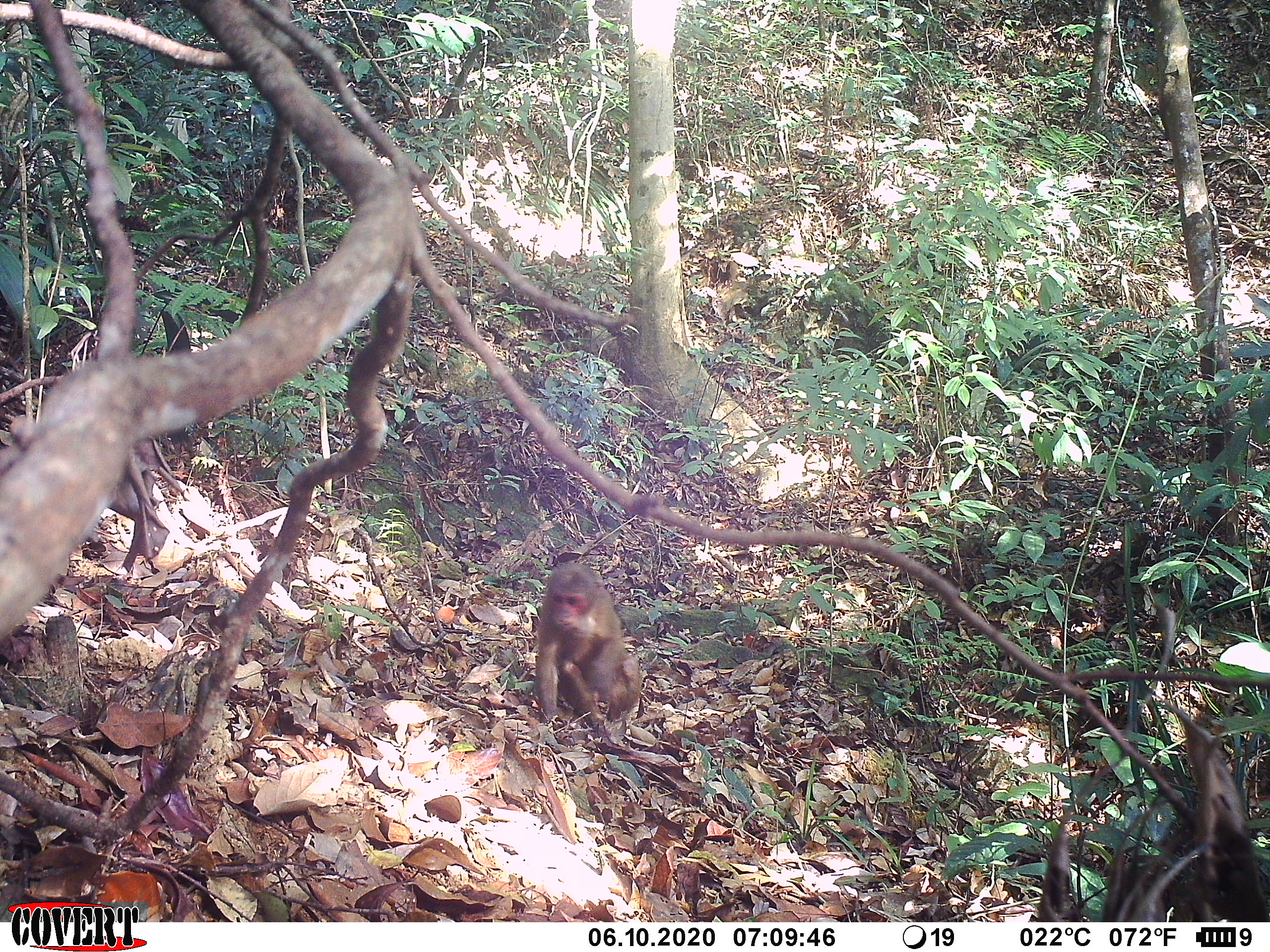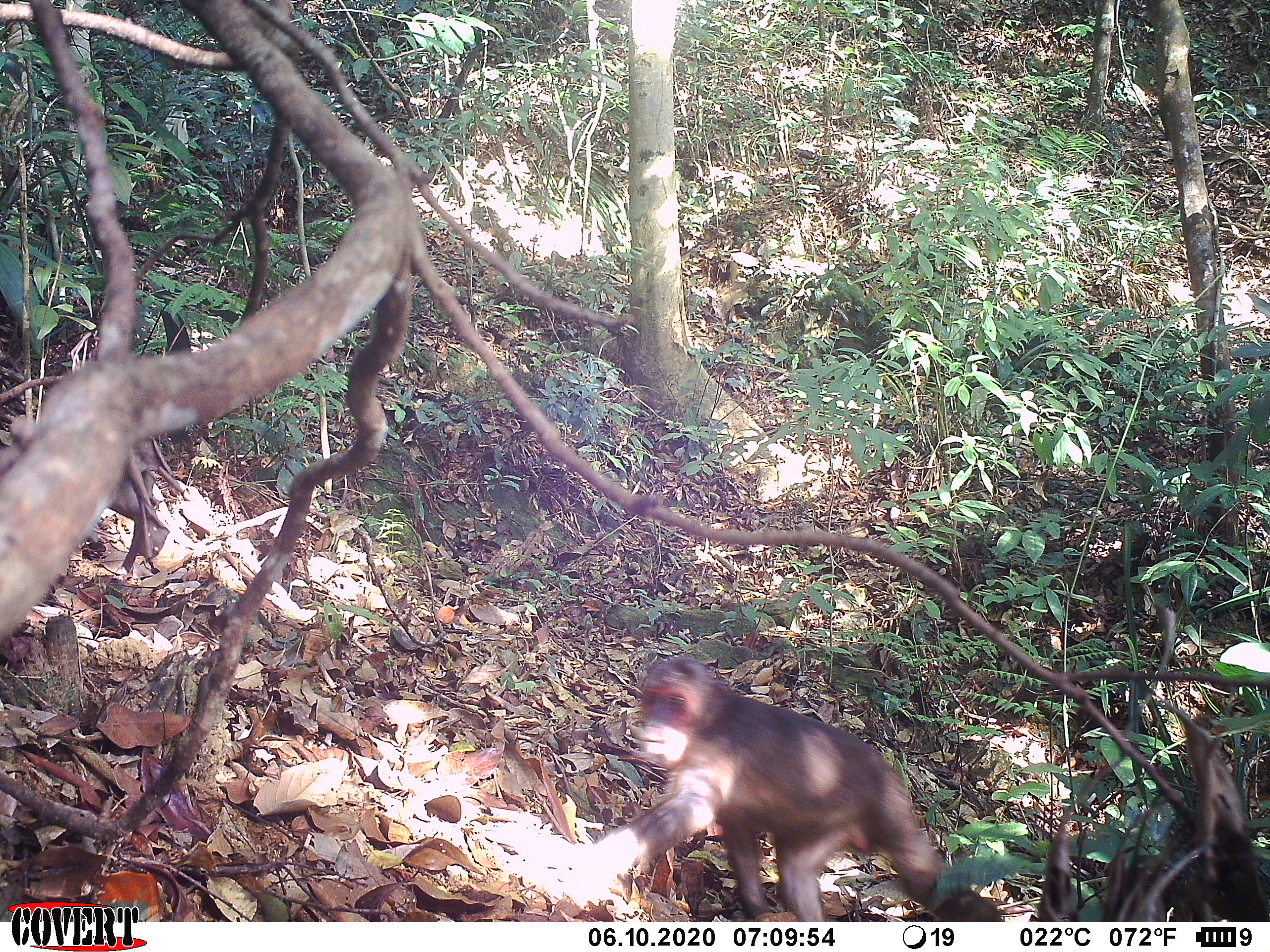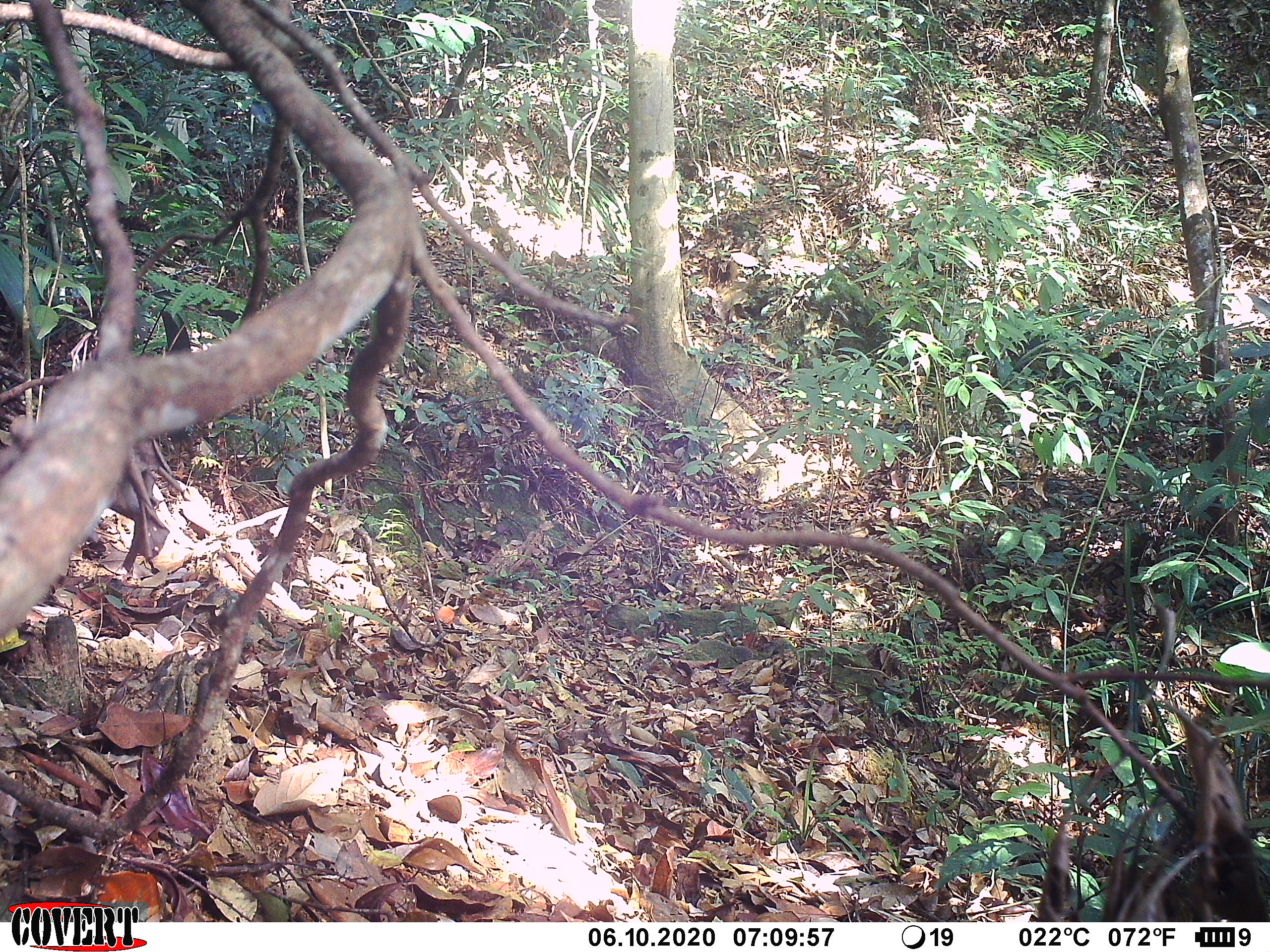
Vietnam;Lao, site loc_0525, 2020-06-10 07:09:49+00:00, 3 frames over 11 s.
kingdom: Animalia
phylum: Chordata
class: Mammalia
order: Primates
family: Cercopithecidae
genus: Macaca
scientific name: Macaca arctoides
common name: stump-tailed macaque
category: stump tailed macaque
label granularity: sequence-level